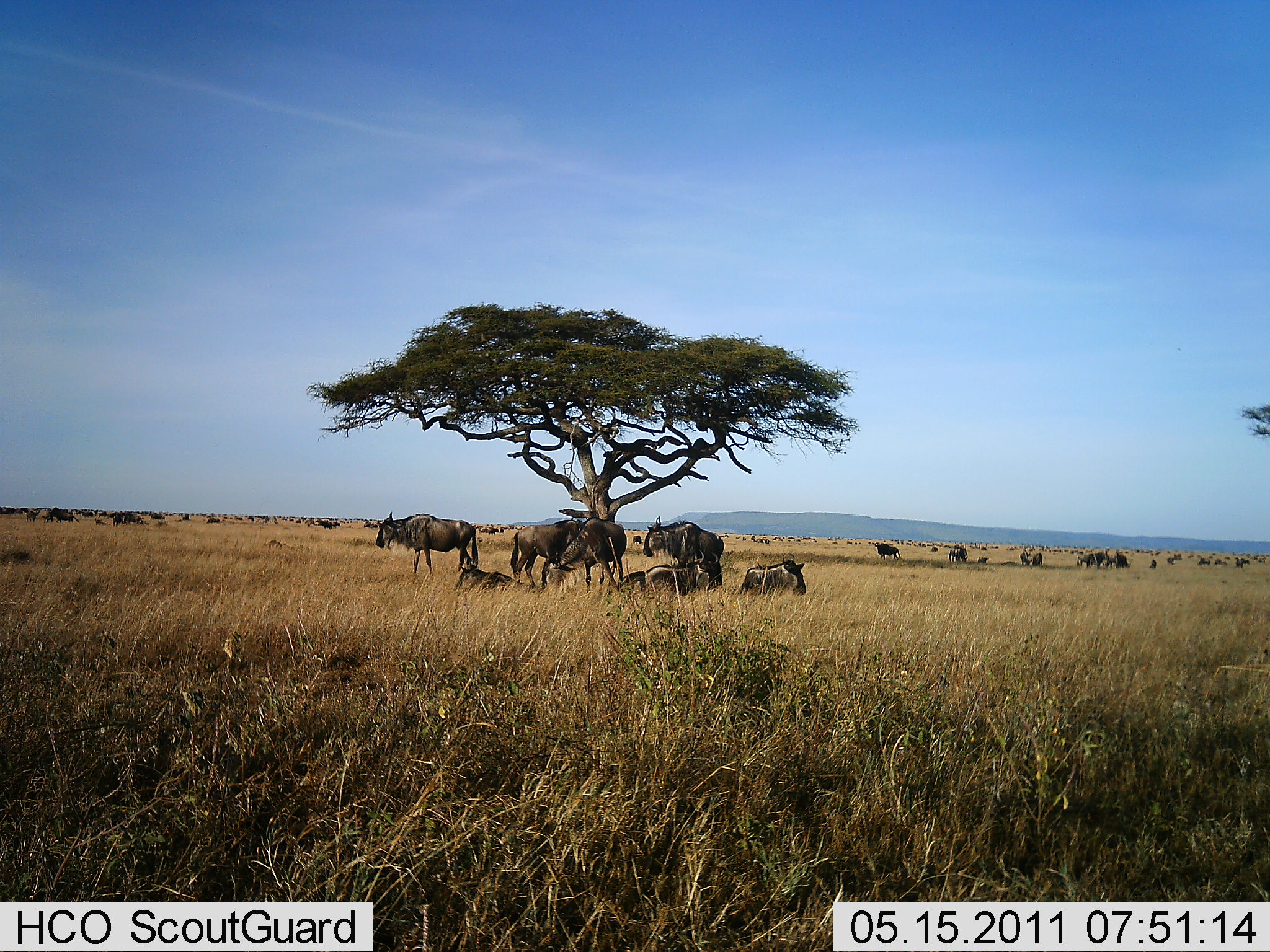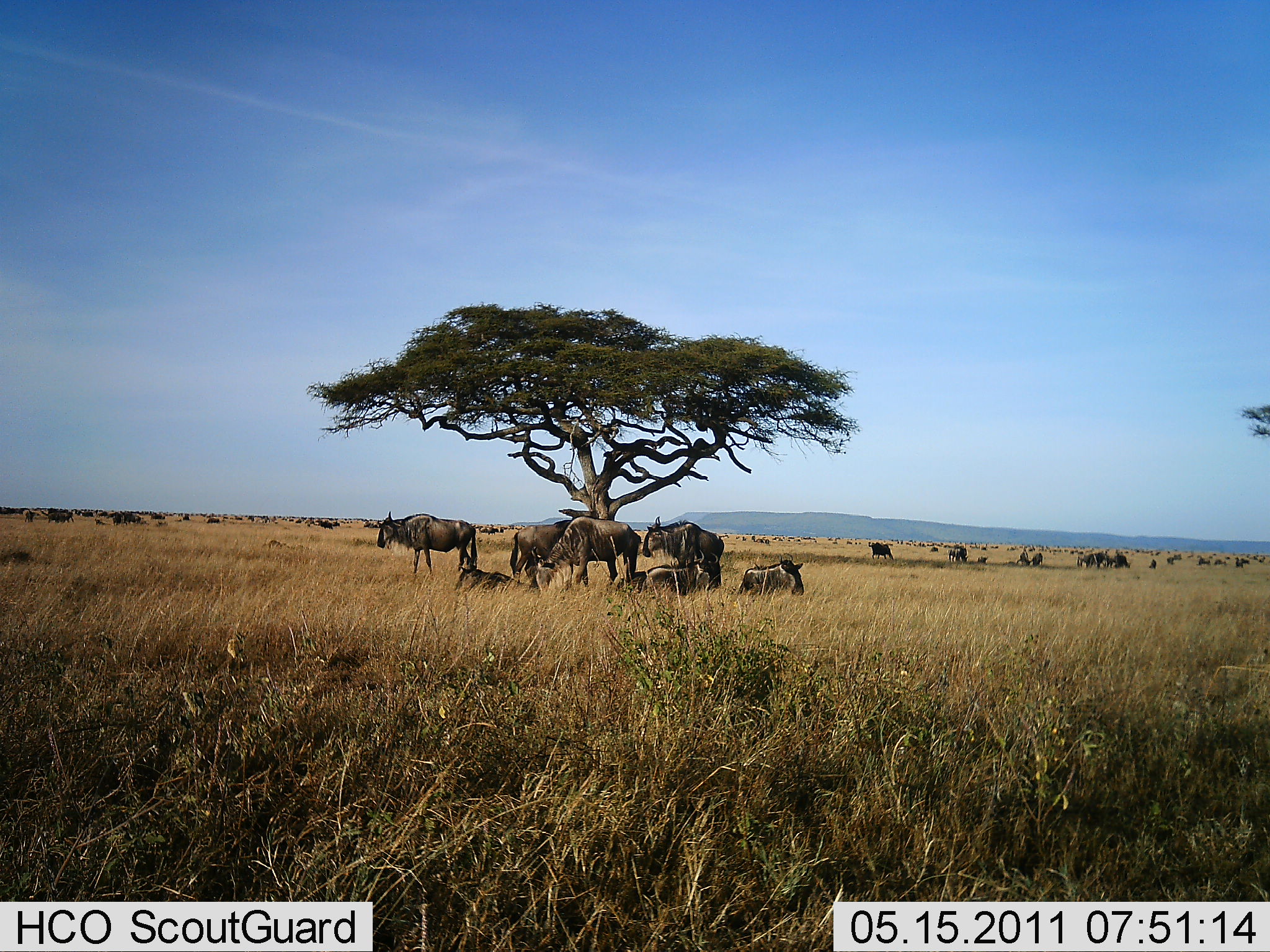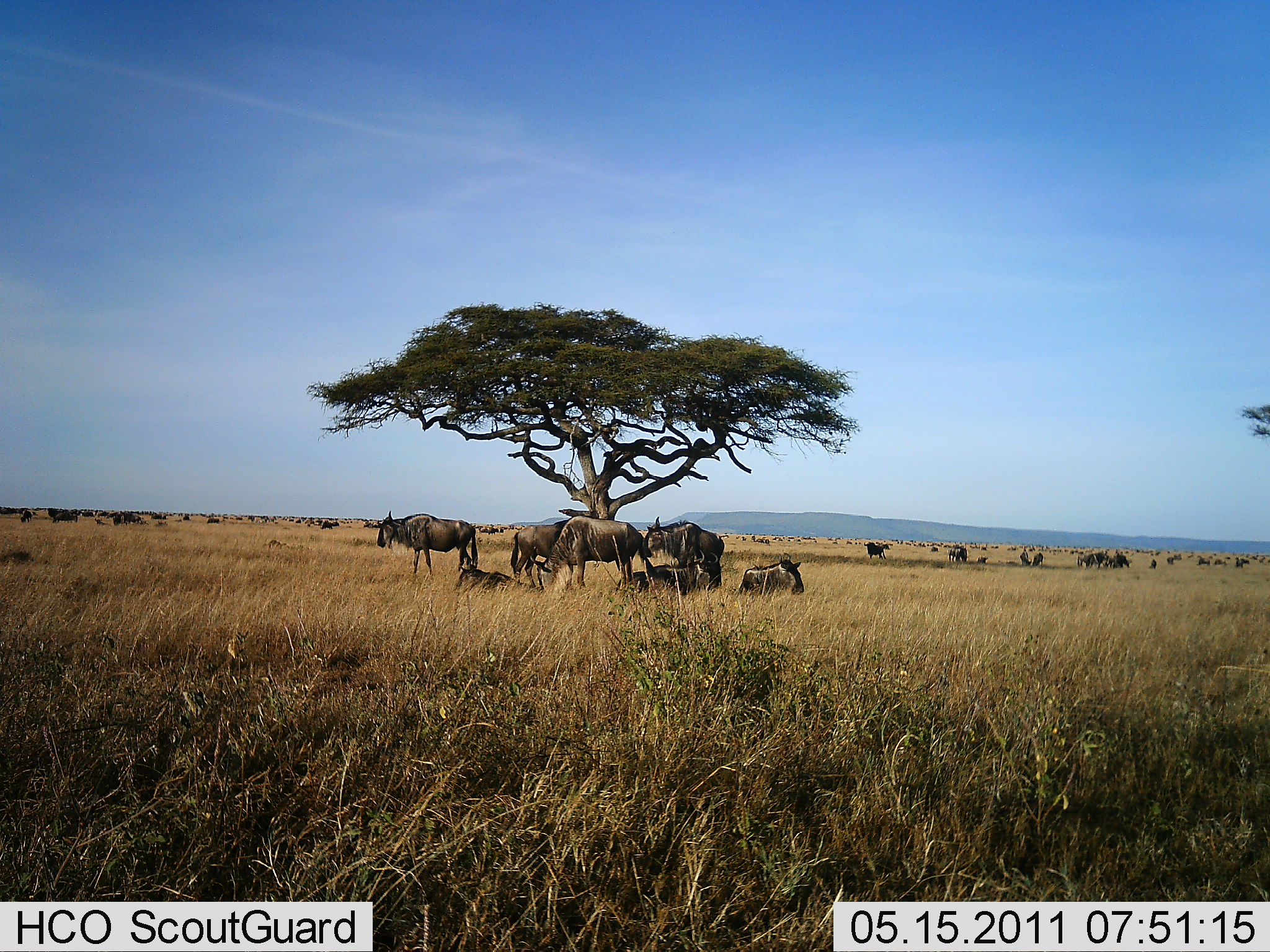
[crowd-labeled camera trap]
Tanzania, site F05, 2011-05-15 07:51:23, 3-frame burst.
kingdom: Animalia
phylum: Chordata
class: Mammalia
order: Artiodactyla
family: Bovidae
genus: Connochaetes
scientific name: Connochaetes taurinus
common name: blue wildebeest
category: wildebeest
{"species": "wildebeest (blue wildebeest) (Connochaetes taurinus)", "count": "11-50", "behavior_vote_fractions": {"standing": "91%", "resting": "91%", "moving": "18%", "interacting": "18%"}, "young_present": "0%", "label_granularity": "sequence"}